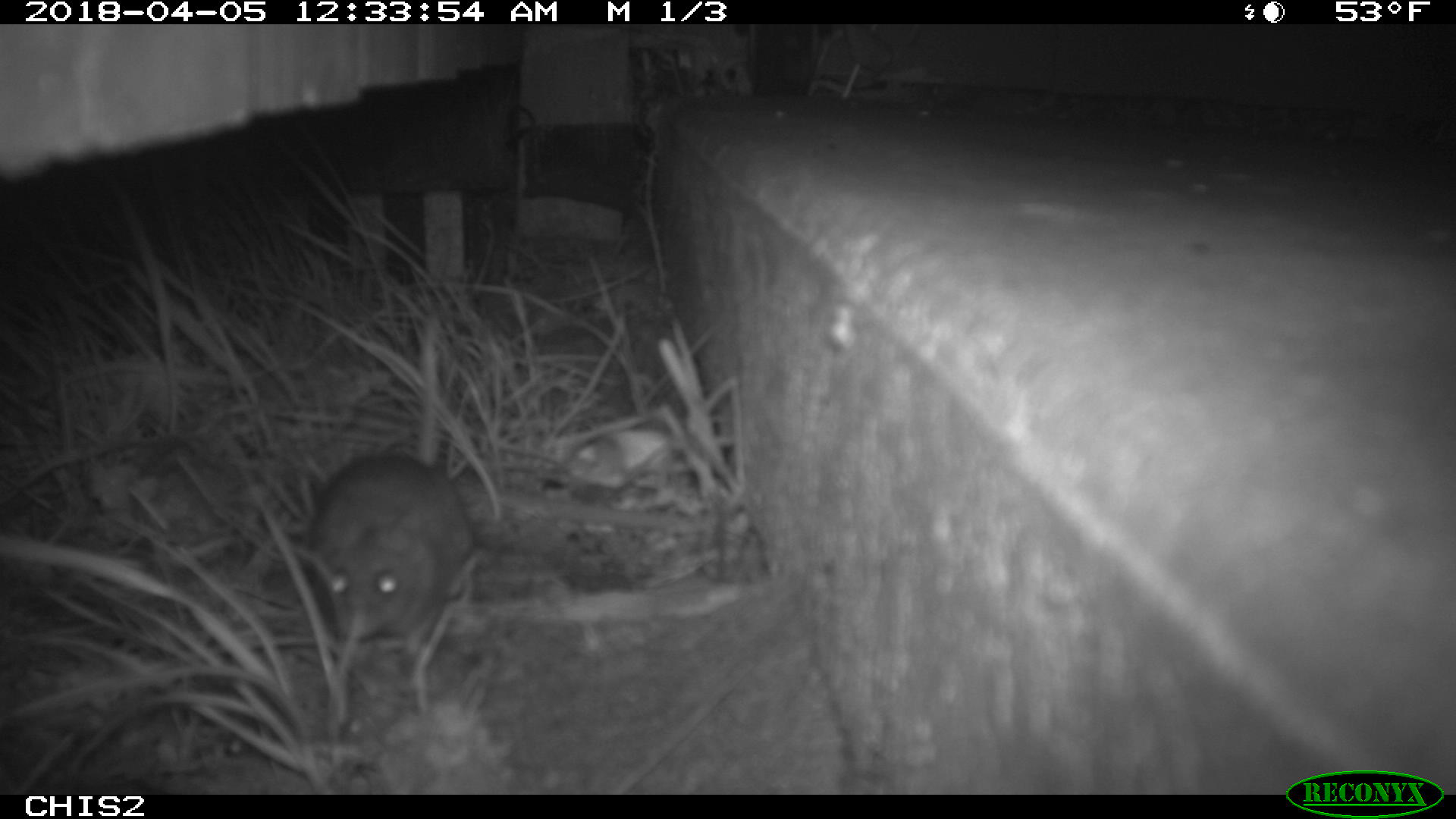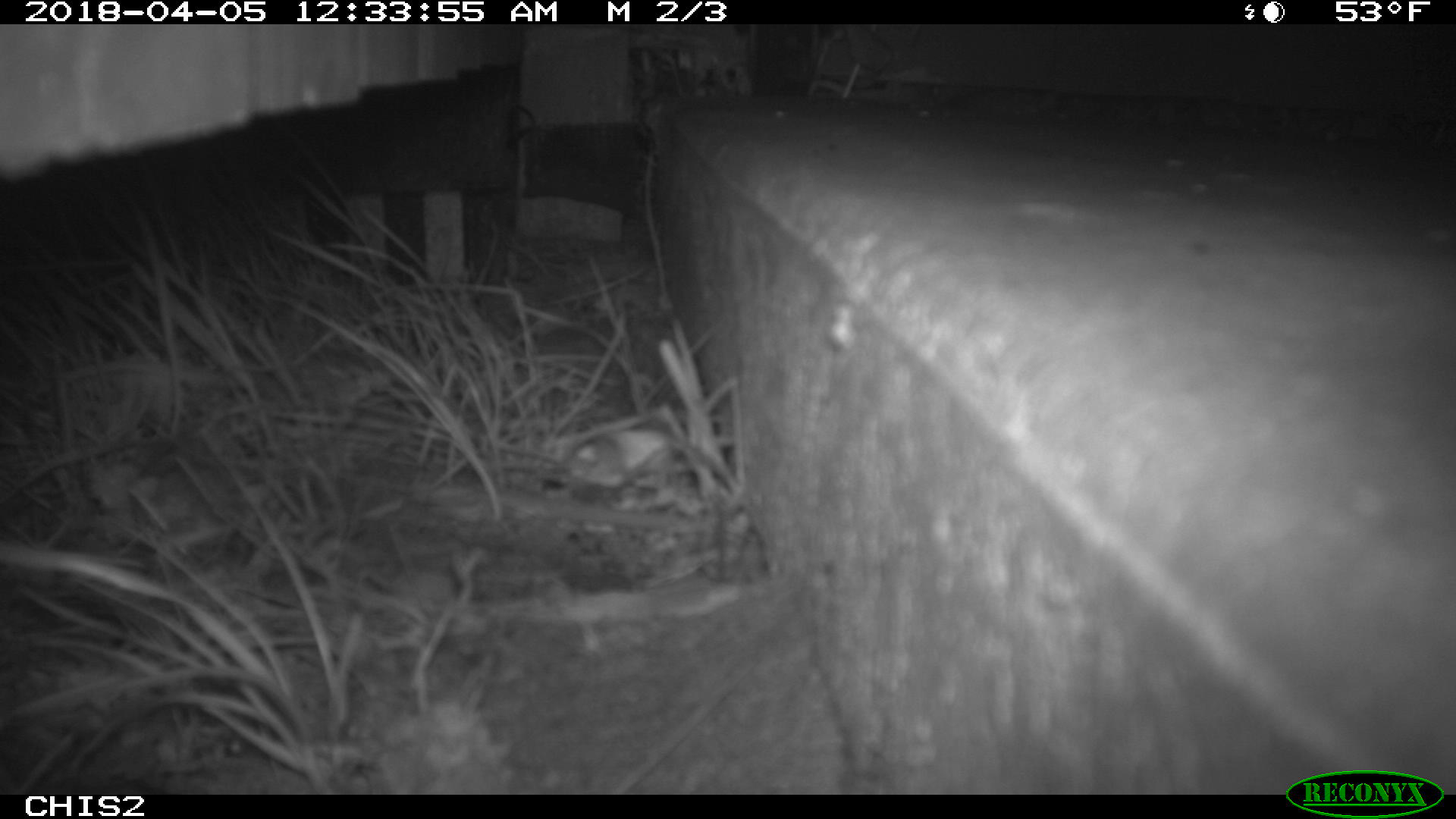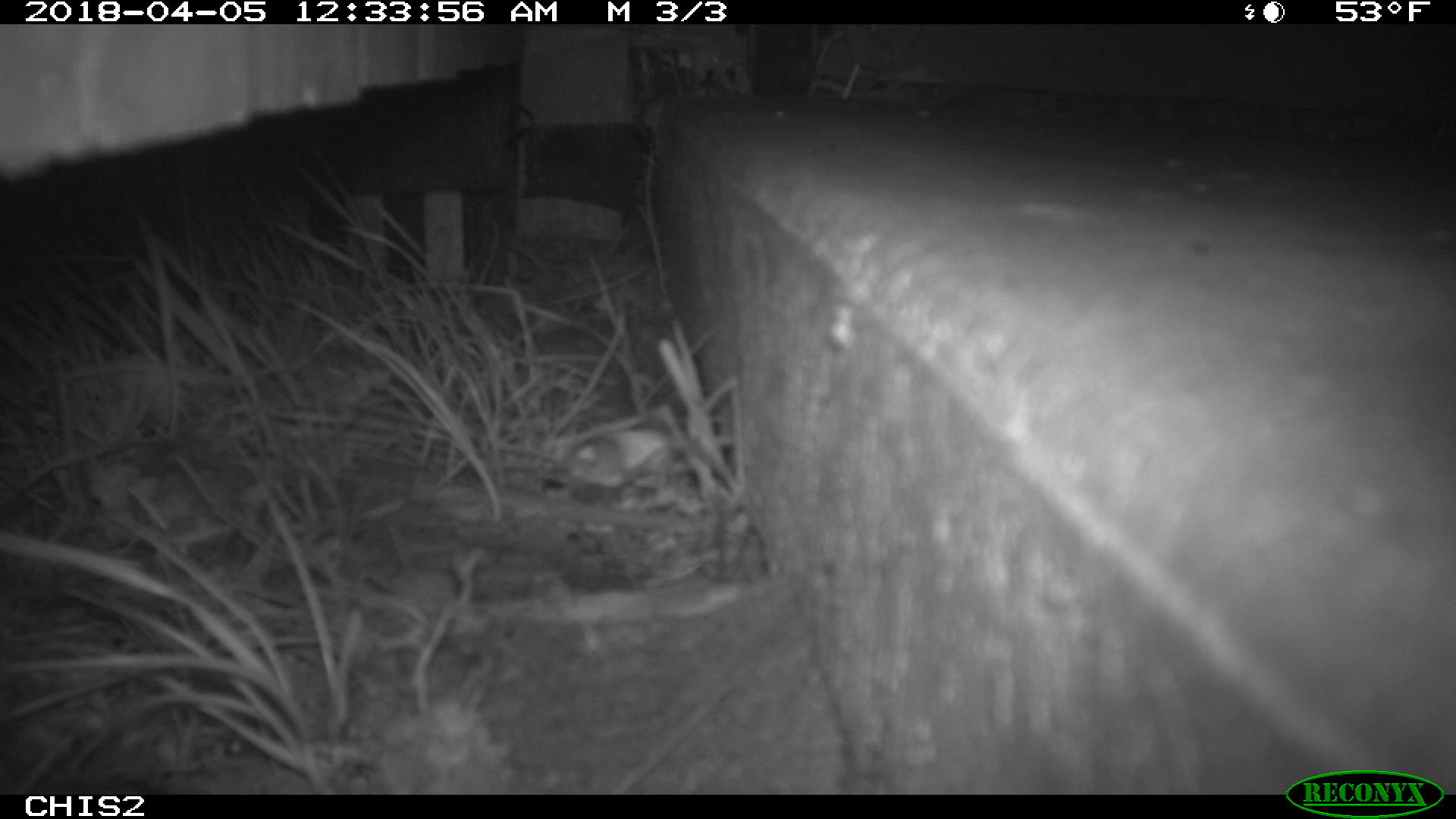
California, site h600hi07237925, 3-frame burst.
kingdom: Animalia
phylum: Chordata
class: Mammalia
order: Rodentia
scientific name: Rodentia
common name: rodent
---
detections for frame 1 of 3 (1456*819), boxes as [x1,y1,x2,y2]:
rodent: [310,318,473,638]